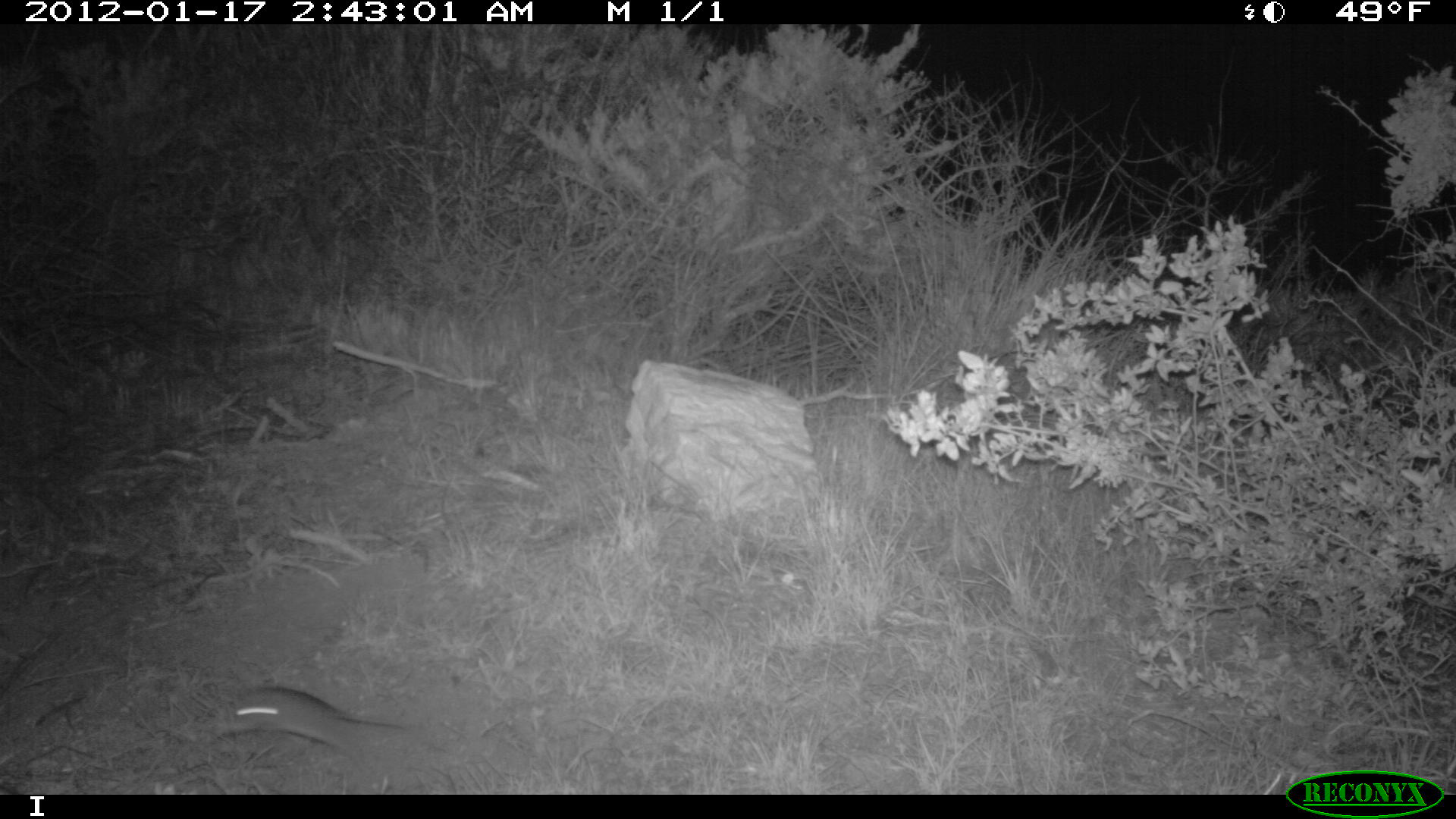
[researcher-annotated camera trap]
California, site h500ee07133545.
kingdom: Animalia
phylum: Chordata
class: Mammalia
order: Rodentia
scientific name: Rodentia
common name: rodent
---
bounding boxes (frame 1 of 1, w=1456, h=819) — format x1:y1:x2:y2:
rodent: 215:686:404:750